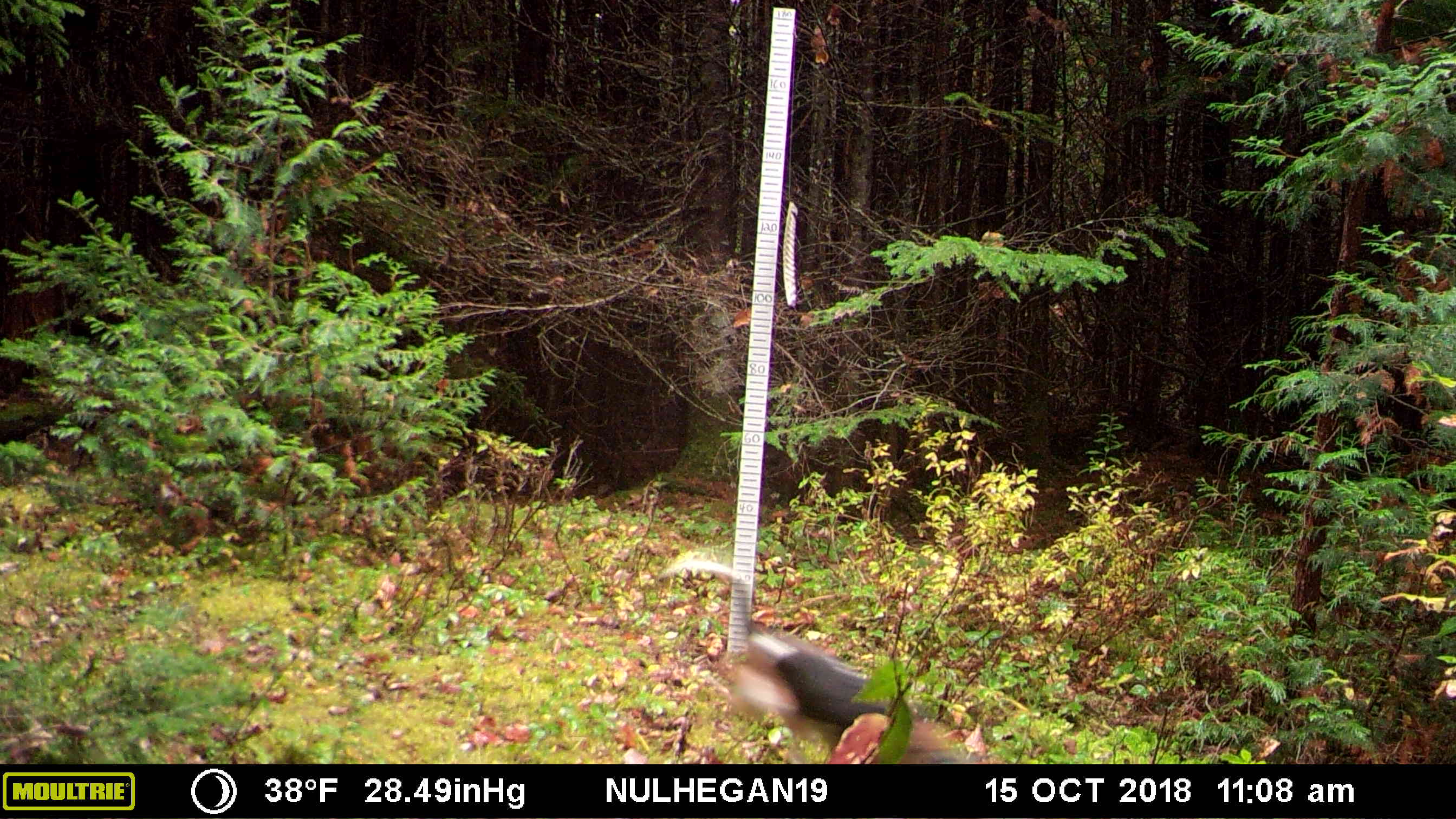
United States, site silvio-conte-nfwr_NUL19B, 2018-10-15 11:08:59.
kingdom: Animalia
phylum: Chordata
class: Mammalia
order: Carnivora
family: Canidae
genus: Canis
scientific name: Canis familiaris familiaris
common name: domestic dog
Domestic dog (Canis familiaris familiaris).